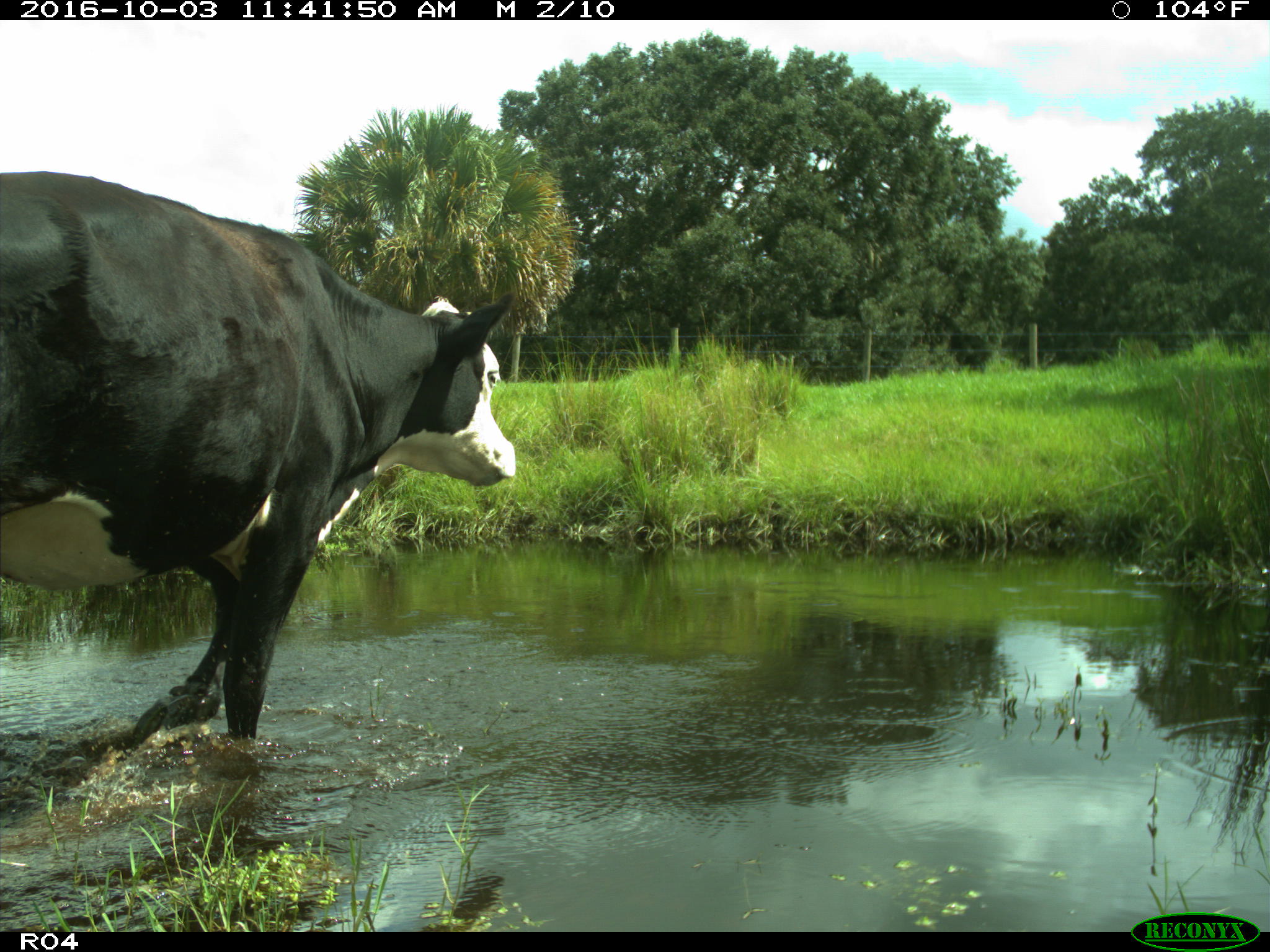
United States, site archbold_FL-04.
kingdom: Animalia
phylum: Chordata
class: Mammalia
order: Artiodactyla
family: Bovidae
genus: Bos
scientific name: Bos taurus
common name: domestic cow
Bos taurus (domestic cow).